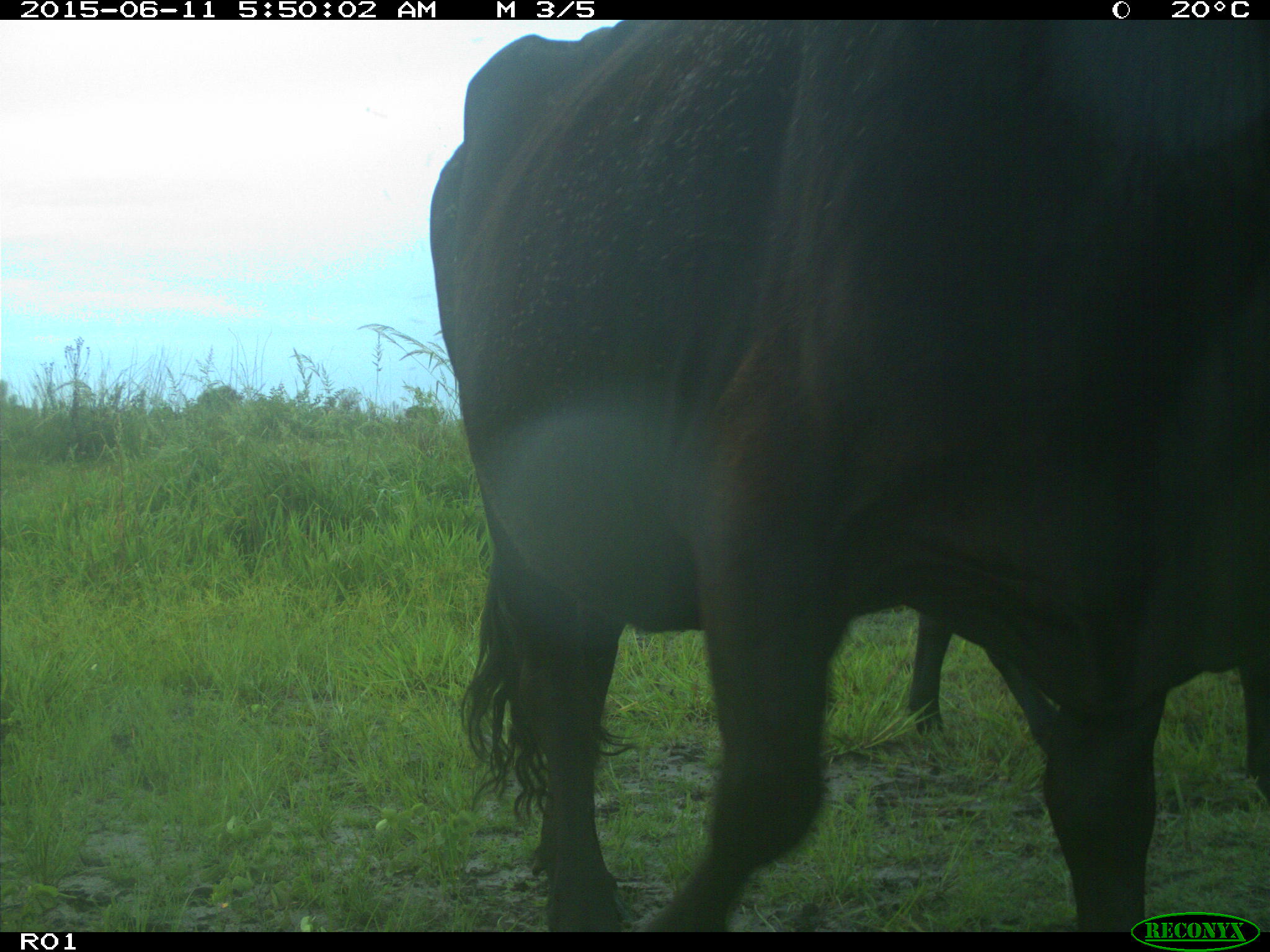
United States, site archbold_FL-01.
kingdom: Animalia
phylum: Chordata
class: Mammalia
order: Artiodactyla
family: Bovidae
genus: Bos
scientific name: Bos taurus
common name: domestic cow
Bos taurus (domestic cow).